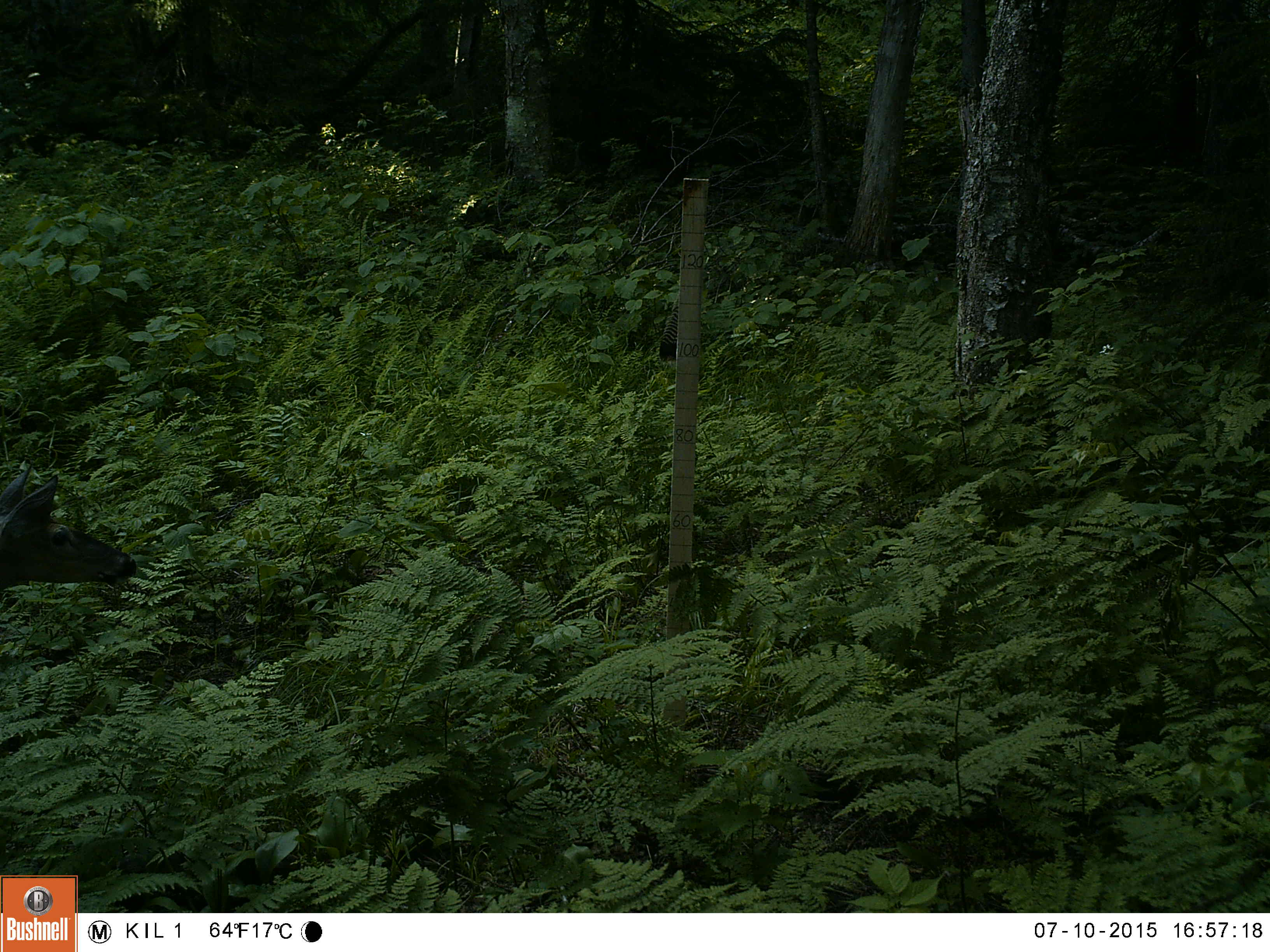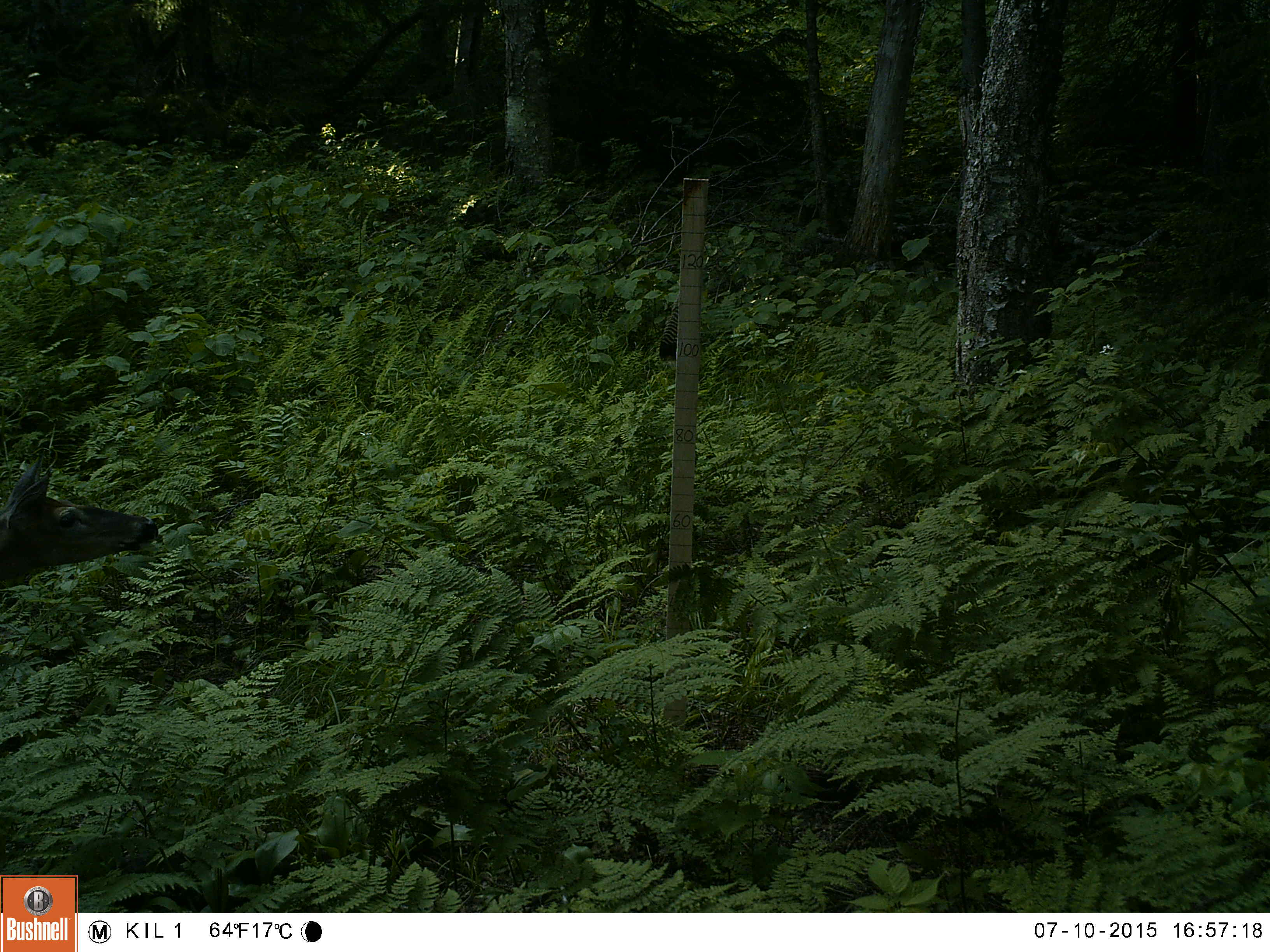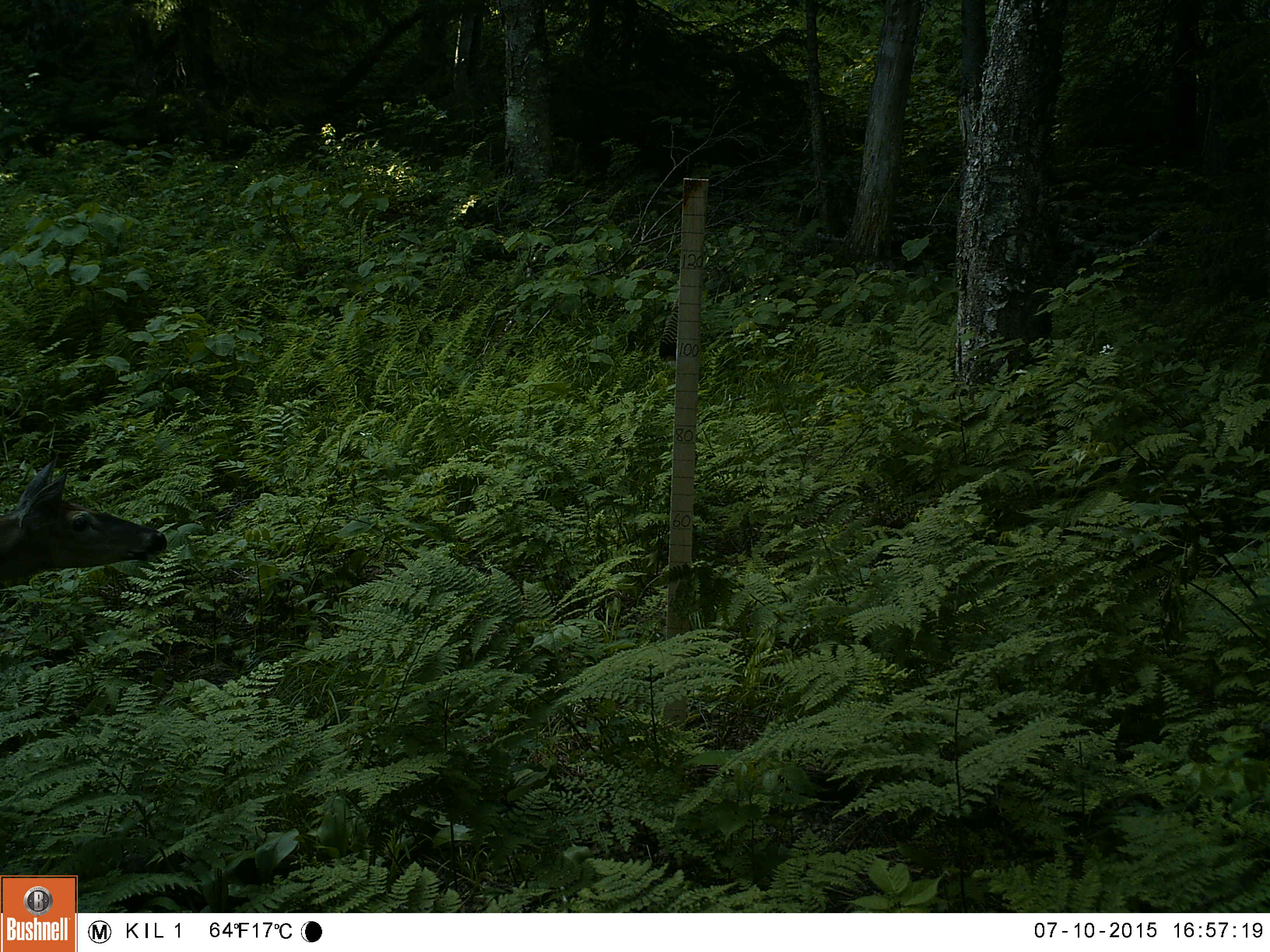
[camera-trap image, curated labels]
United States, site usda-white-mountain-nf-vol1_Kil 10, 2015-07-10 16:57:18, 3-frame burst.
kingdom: Animalia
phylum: Chordata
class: Mammalia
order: Artiodactyla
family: Cervidae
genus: Odocoileus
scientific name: Odocoileus virginianus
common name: white-tailed deer